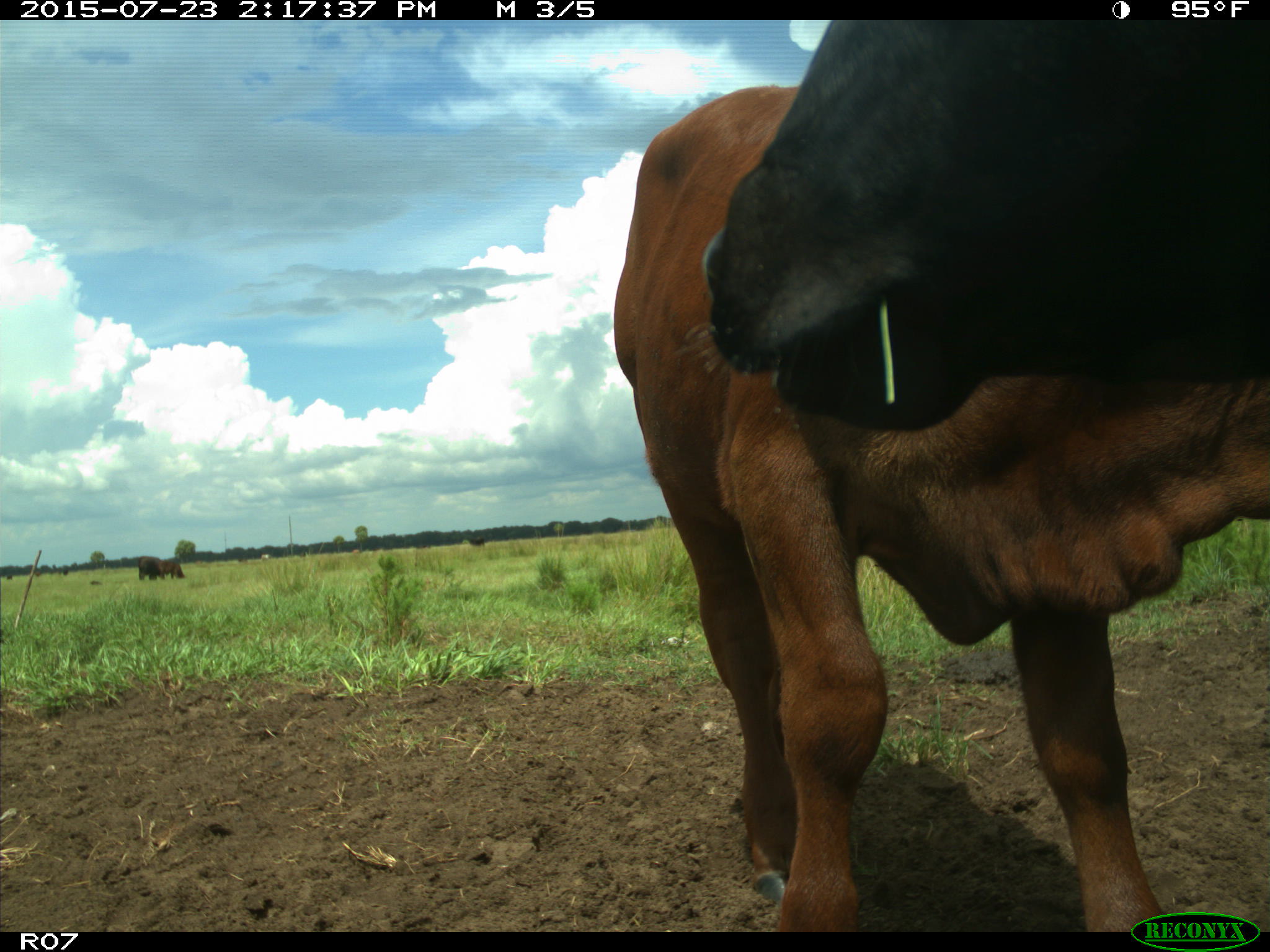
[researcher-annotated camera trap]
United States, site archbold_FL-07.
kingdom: Animalia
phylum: Chordata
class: Mammalia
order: Artiodactyla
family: Bovidae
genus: Bos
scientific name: Bos taurus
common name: domestic cow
Bos taurus (domestic cow).